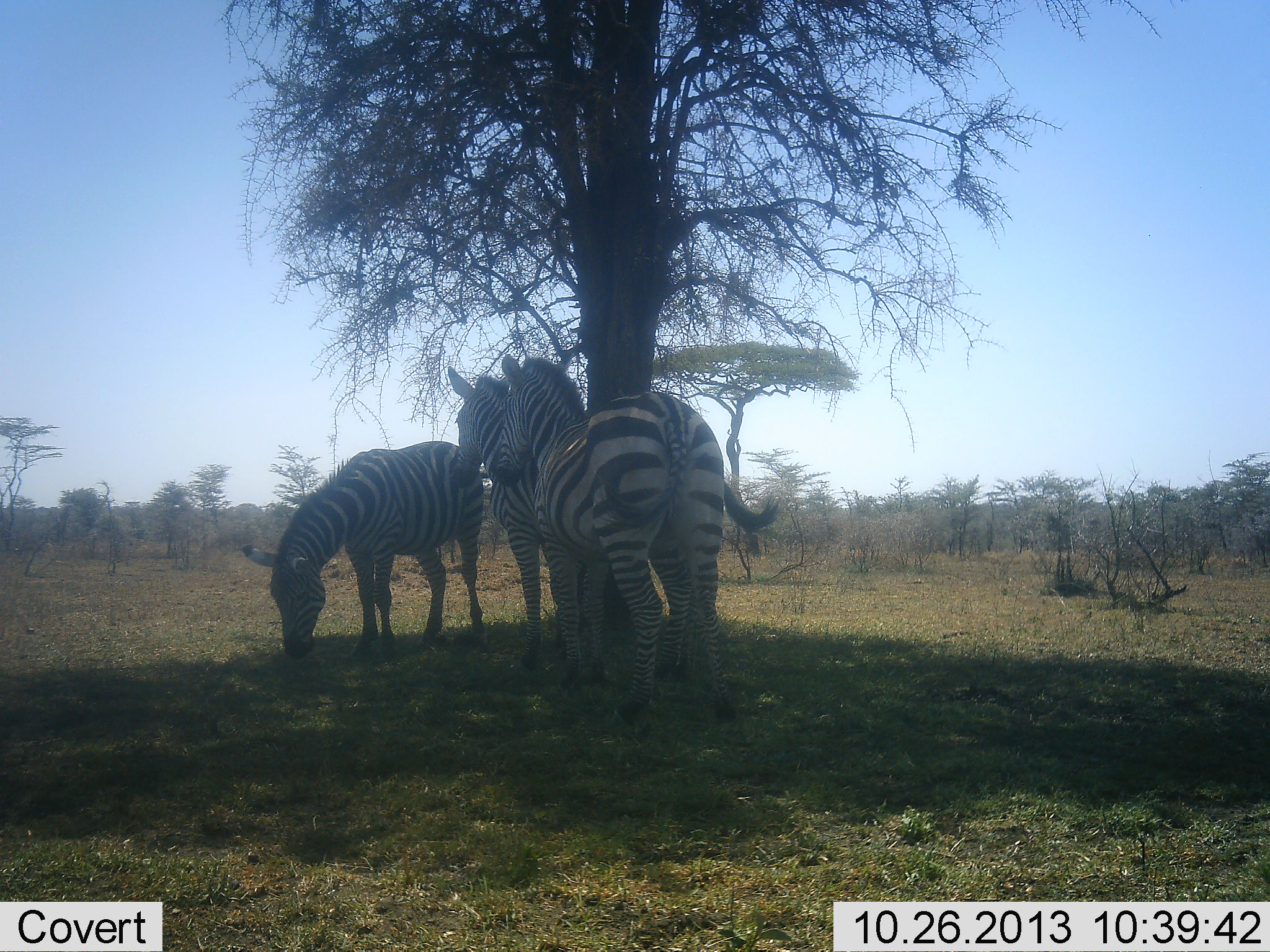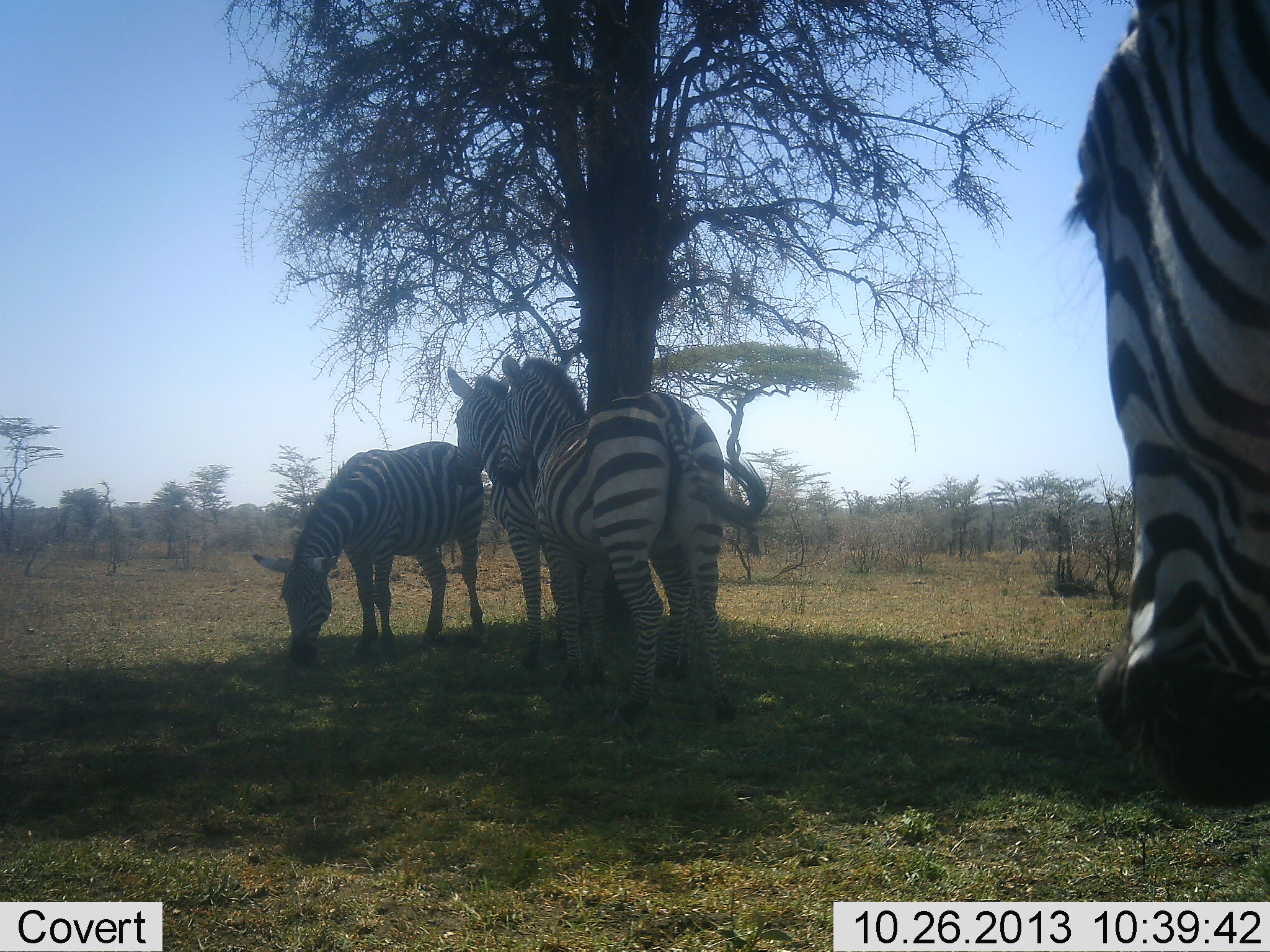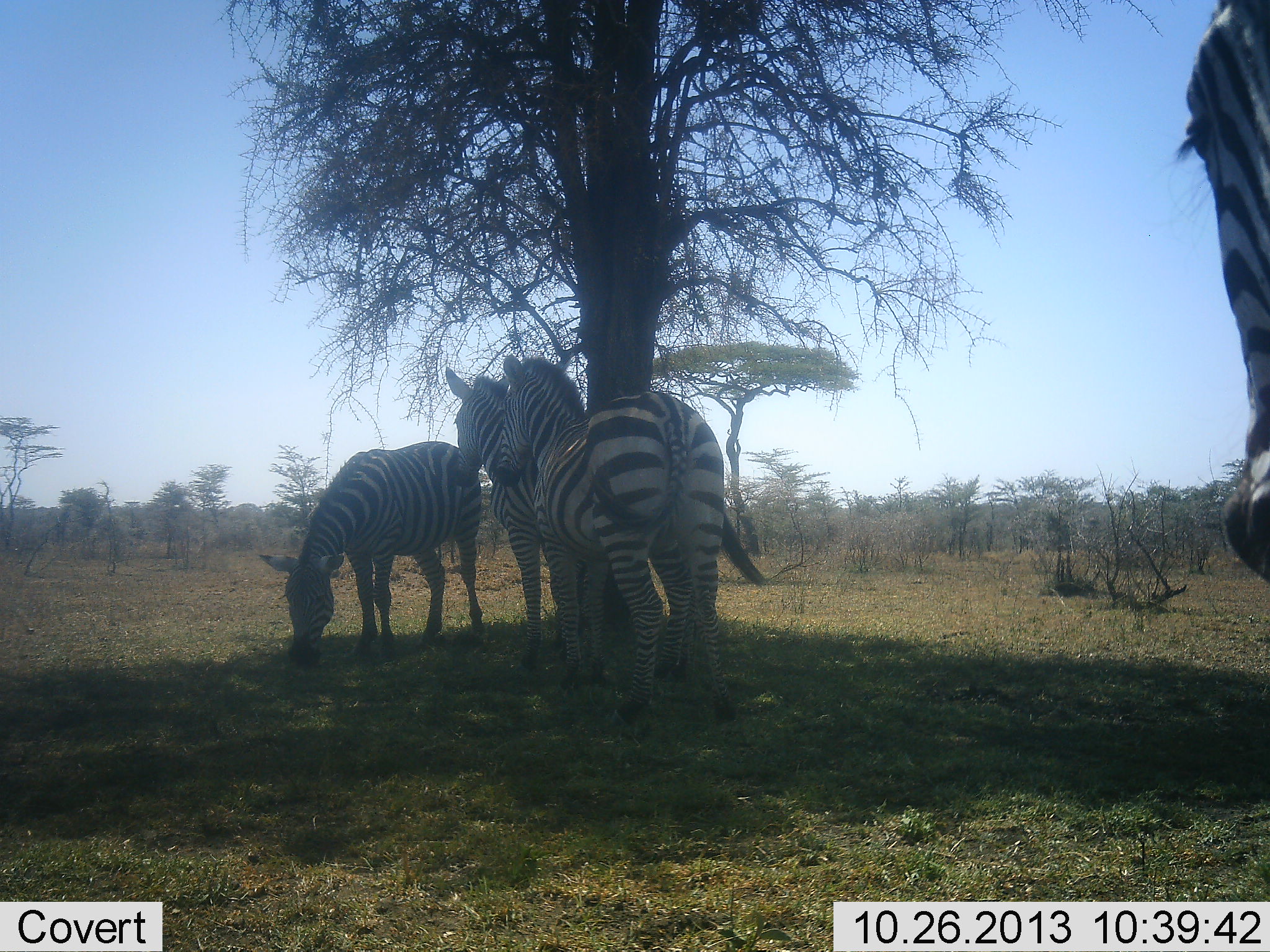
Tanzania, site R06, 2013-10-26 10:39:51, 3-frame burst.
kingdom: Animalia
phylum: Chordata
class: Mammalia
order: Perissodactyla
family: Equidae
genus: Equus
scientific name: Equus quagga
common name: plains zebra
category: zebra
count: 4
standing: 84%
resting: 16%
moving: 32%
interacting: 6%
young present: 0%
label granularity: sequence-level